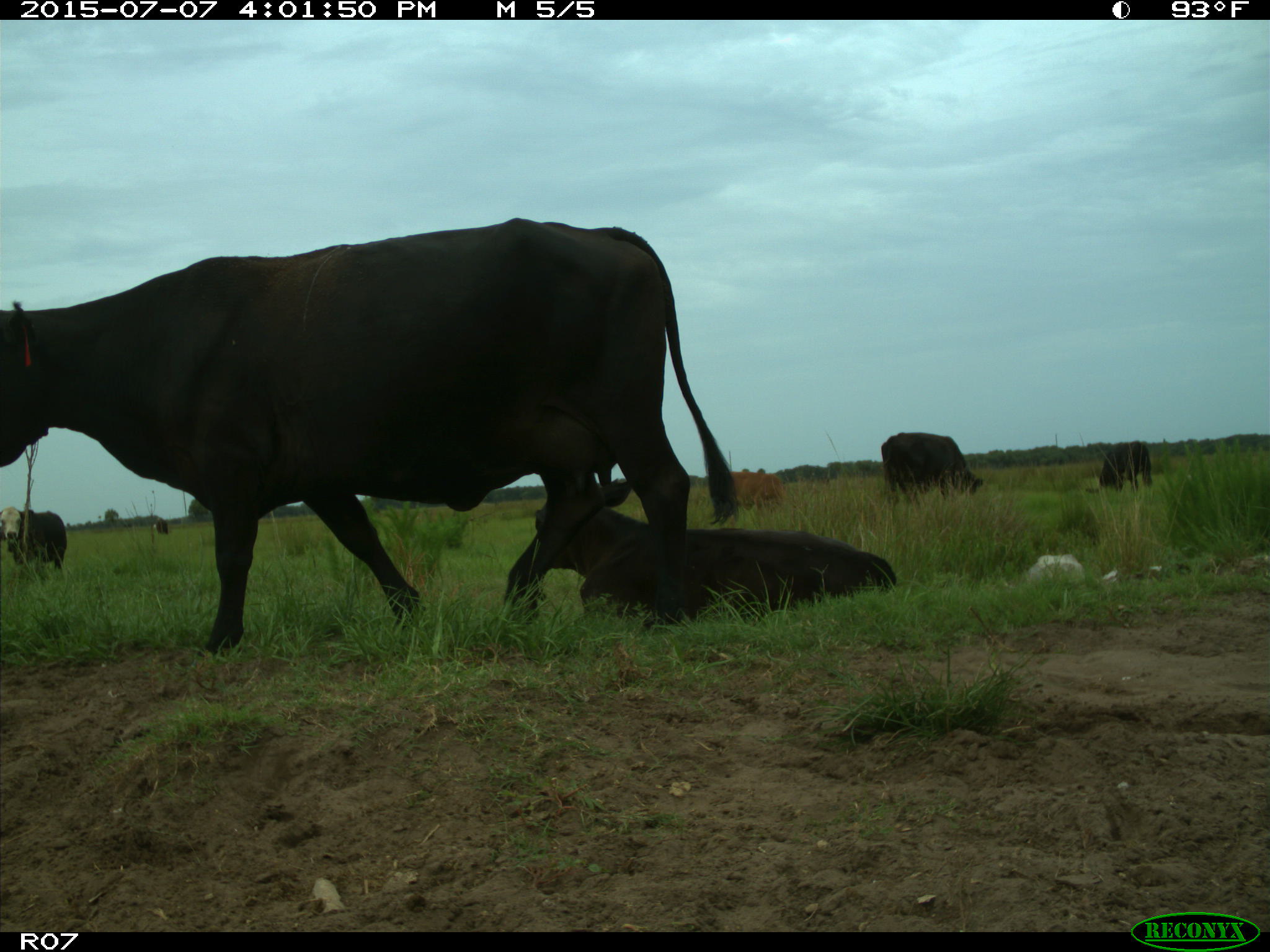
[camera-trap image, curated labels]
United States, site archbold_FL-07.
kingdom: Animalia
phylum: Chordata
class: Mammalia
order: Artiodactyla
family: Bovidae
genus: Bos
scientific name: Bos taurus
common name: domestic cow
Bos taurus (domestic cow).